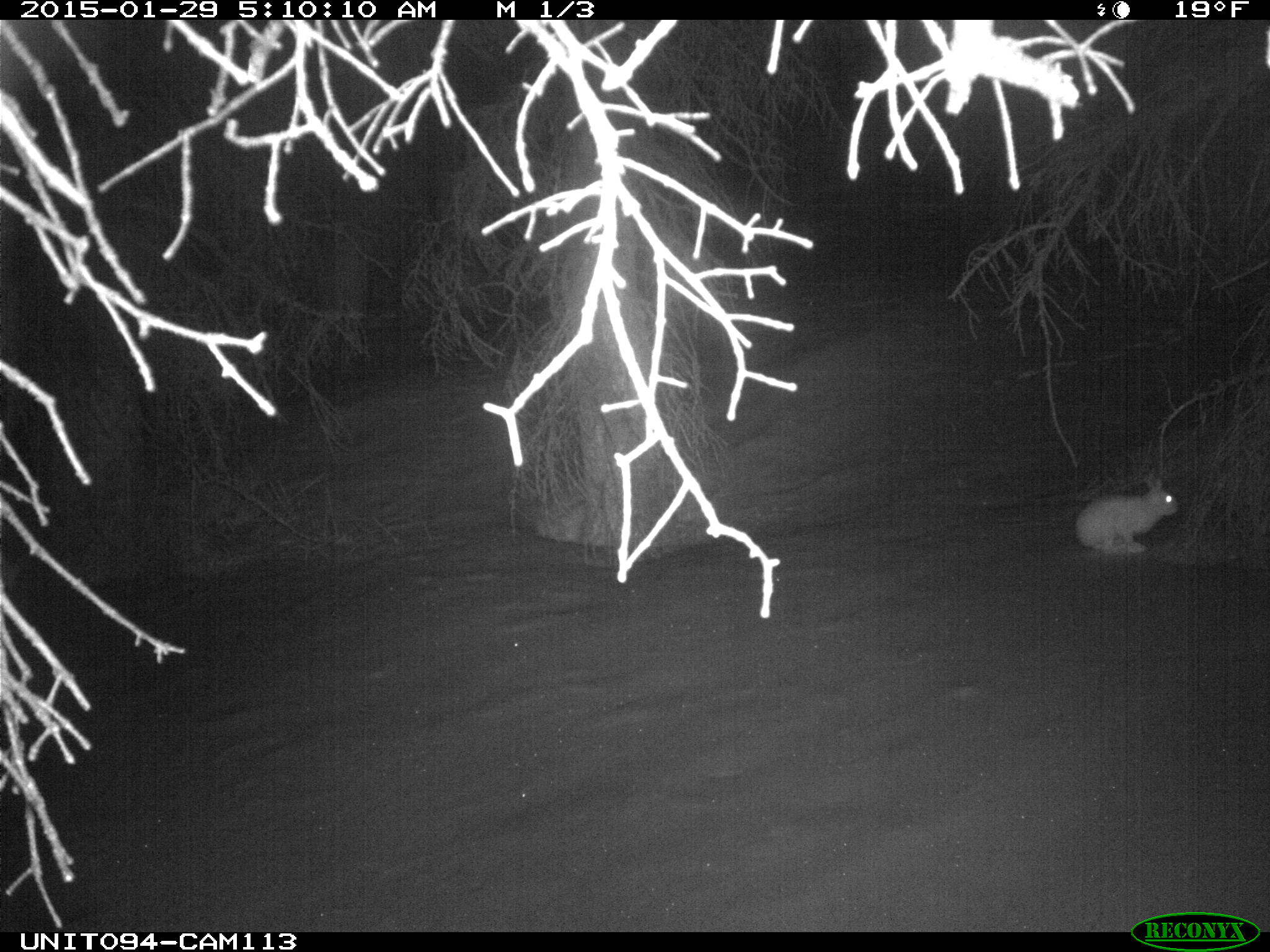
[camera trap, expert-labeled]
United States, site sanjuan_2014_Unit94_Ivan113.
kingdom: Animalia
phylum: Chordata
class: Mammalia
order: Lagomorpha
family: Leporidae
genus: Lepus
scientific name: Lepus americanus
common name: snowshoe hare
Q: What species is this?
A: Lepus americanus (snowshoe hare).